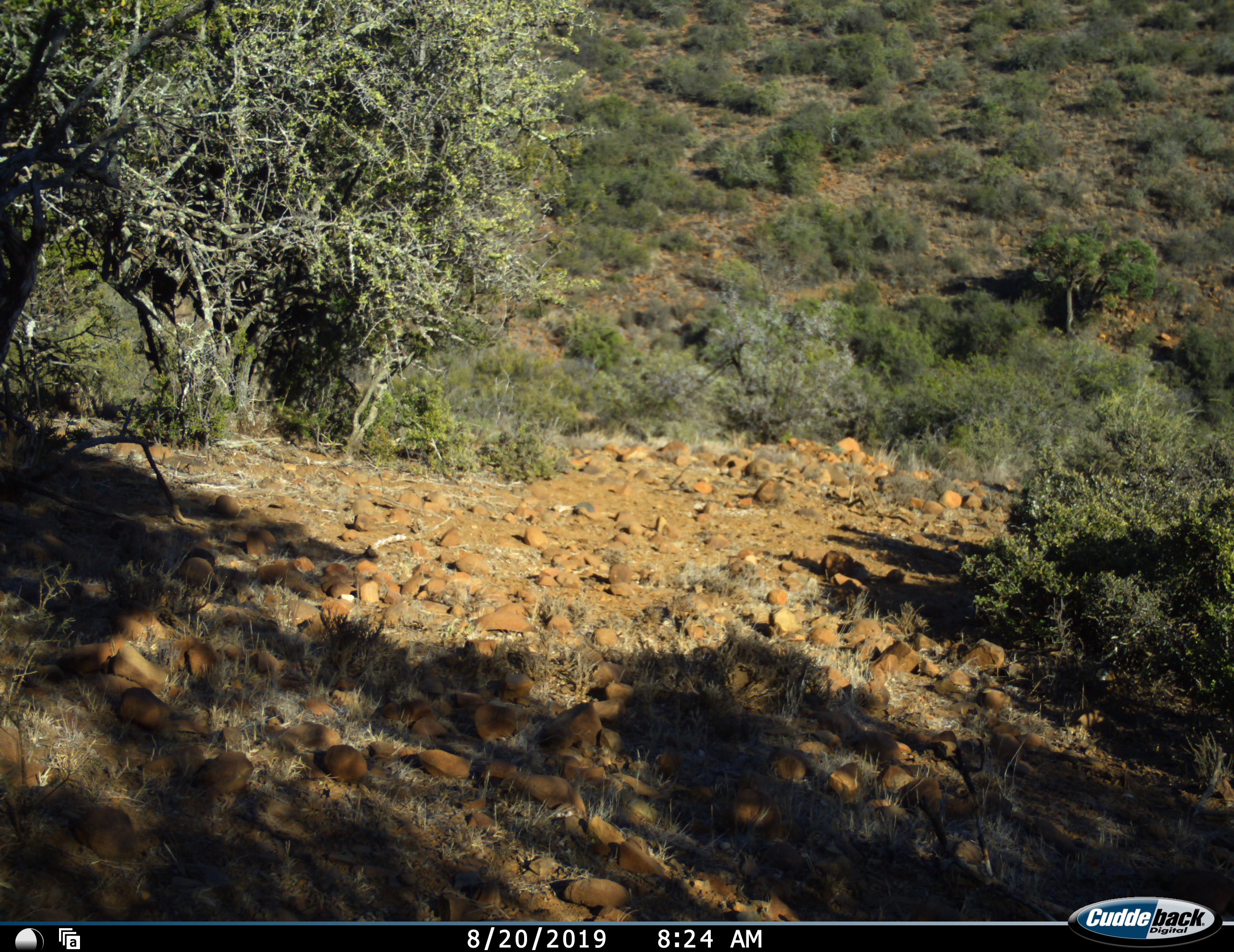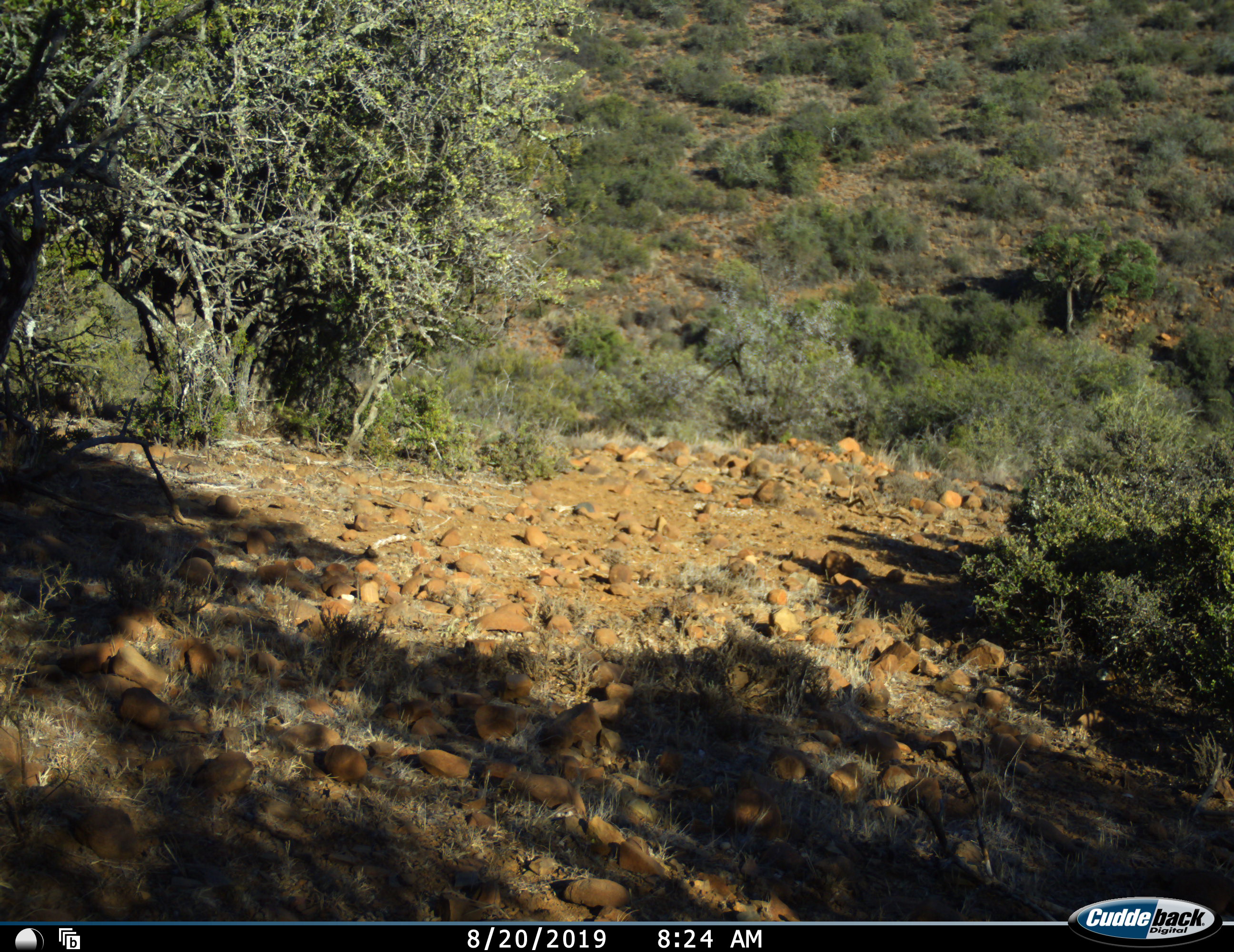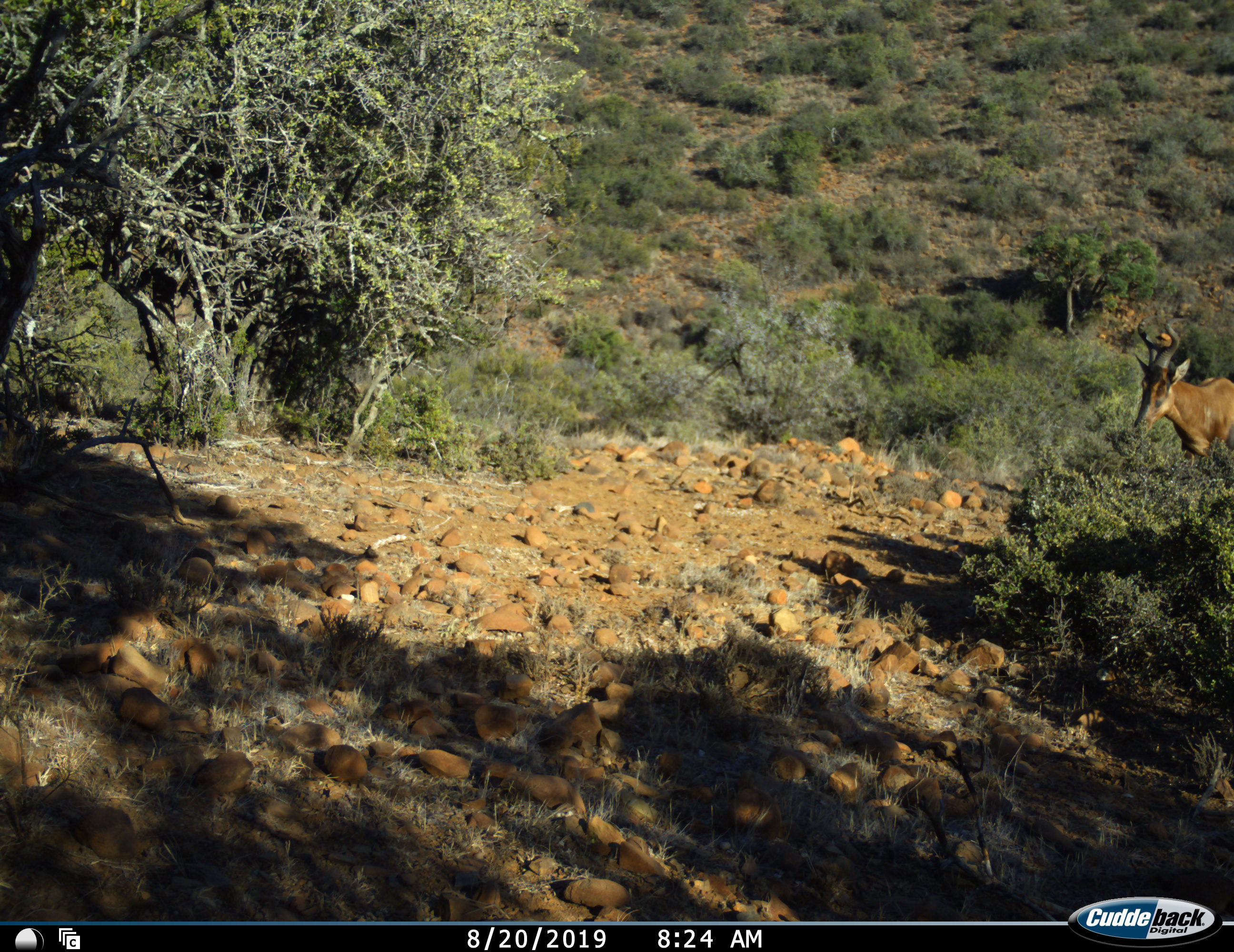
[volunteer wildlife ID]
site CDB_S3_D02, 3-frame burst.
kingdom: Animalia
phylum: Chordata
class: Mammalia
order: Artiodactyla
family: Bovidae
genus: Alcelaphus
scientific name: Alcelaphus buselaphus caama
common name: red hartebeest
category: hartebeestred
Hartebeestred (red hartebeest) (Alcelaphus buselaphus caama), count 1. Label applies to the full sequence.